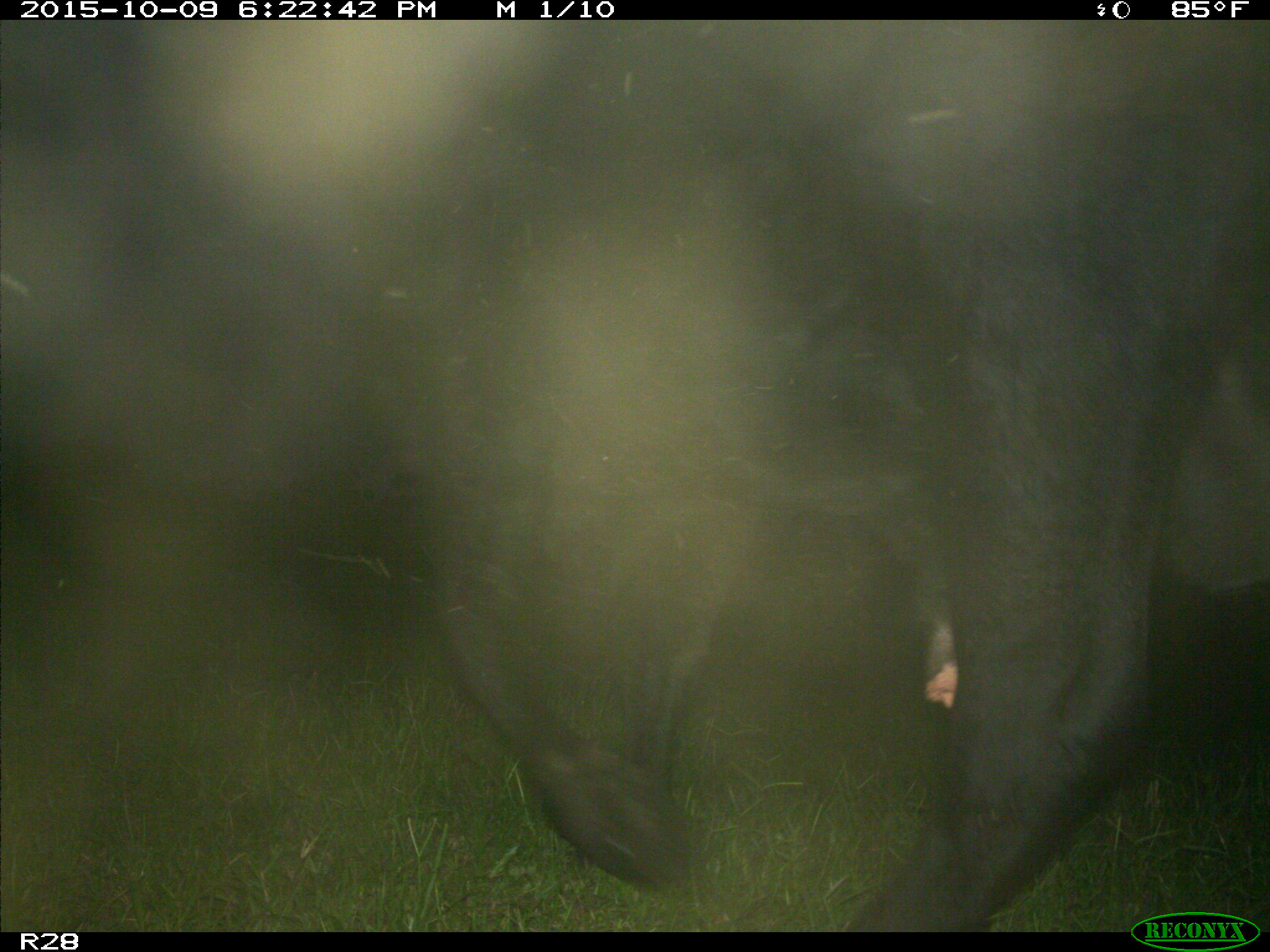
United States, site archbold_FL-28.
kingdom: Animalia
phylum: Chordata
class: Mammalia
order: Artiodactyla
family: Bovidae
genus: Bos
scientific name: Bos taurus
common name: domestic cow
Bos taurus (domestic cow).